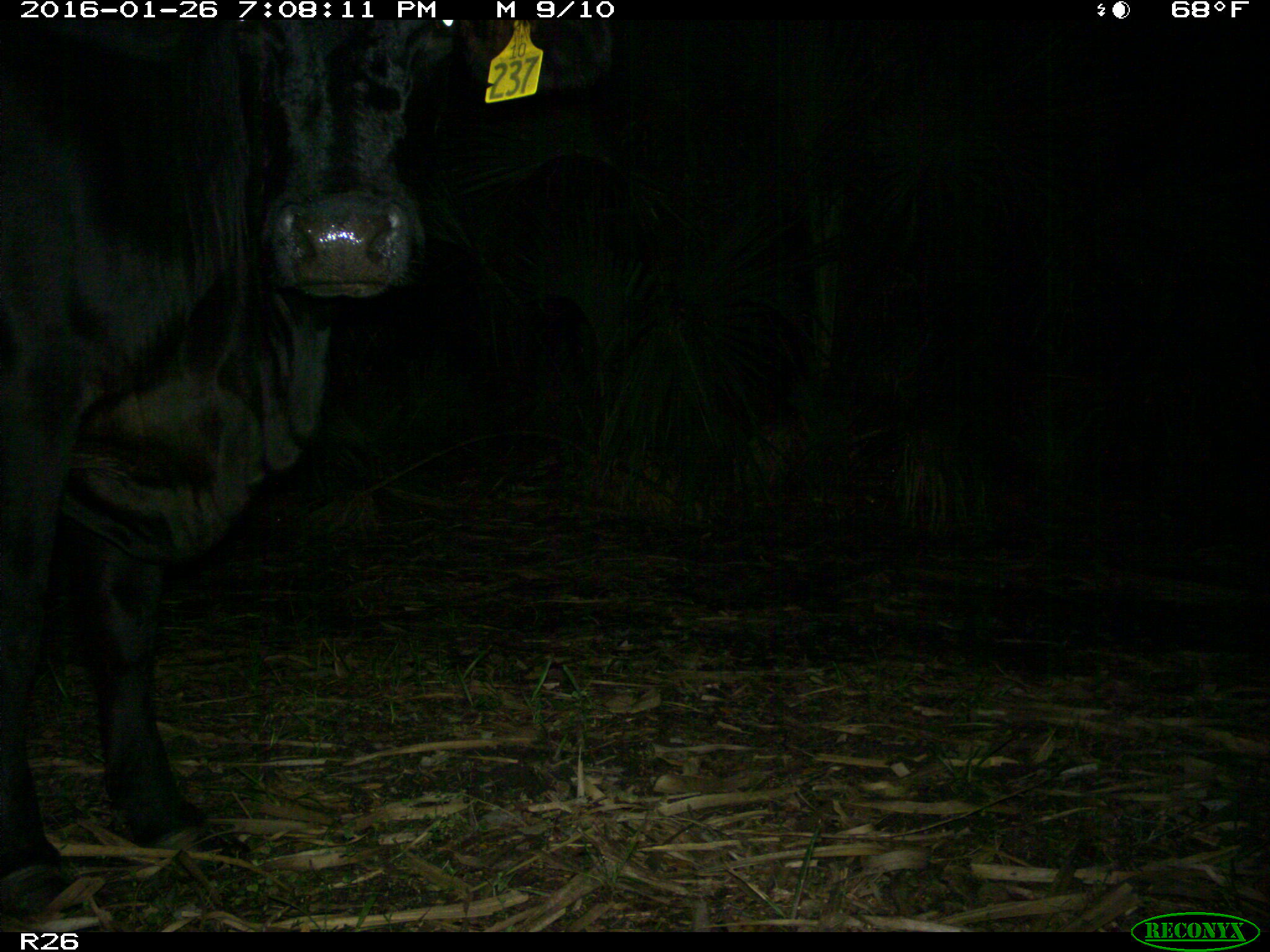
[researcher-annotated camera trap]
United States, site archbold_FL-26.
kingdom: Animalia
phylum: Chordata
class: Mammalia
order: Artiodactyla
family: Bovidae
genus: Bos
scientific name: Bos taurus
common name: domestic cow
Bos taurus (domestic cow).